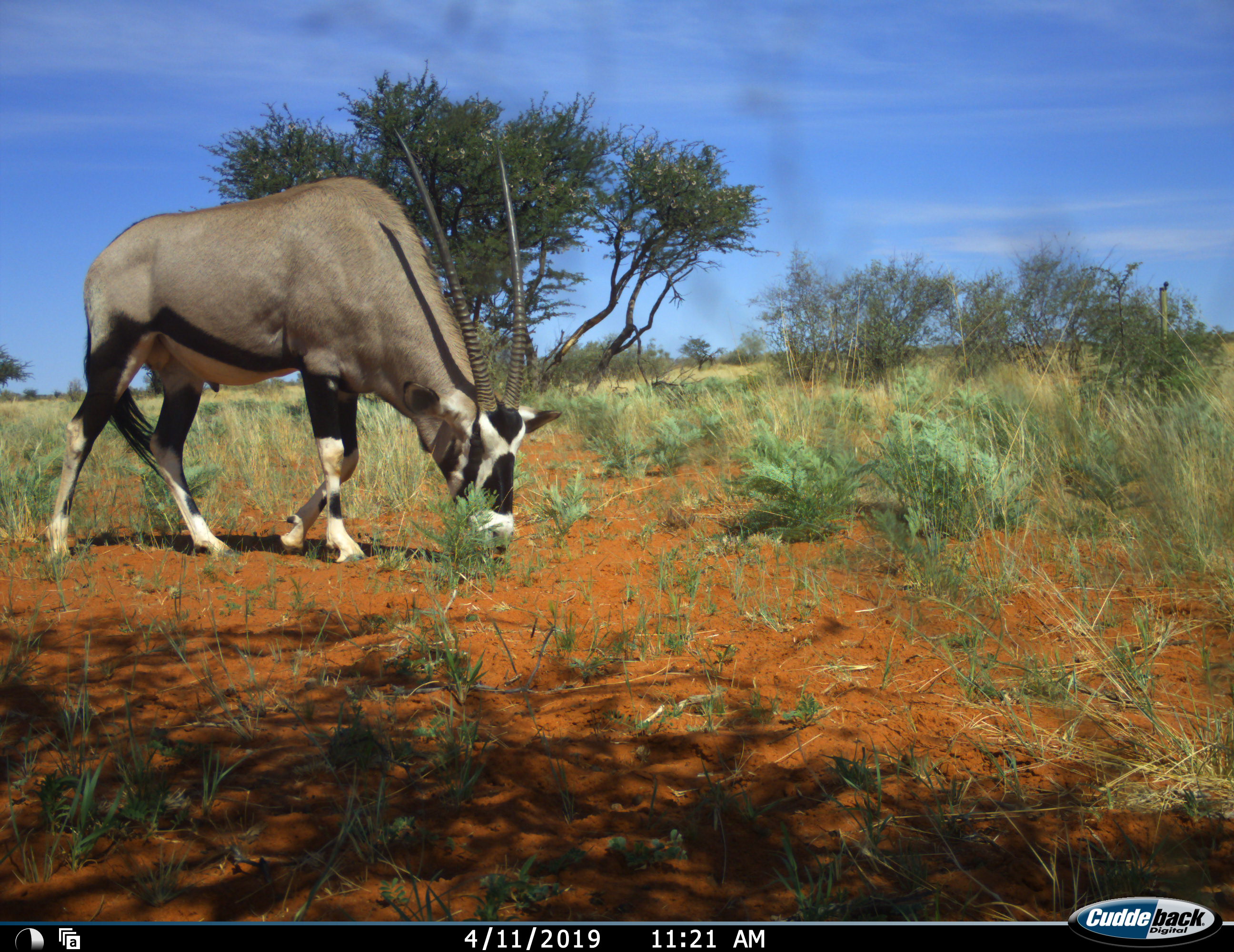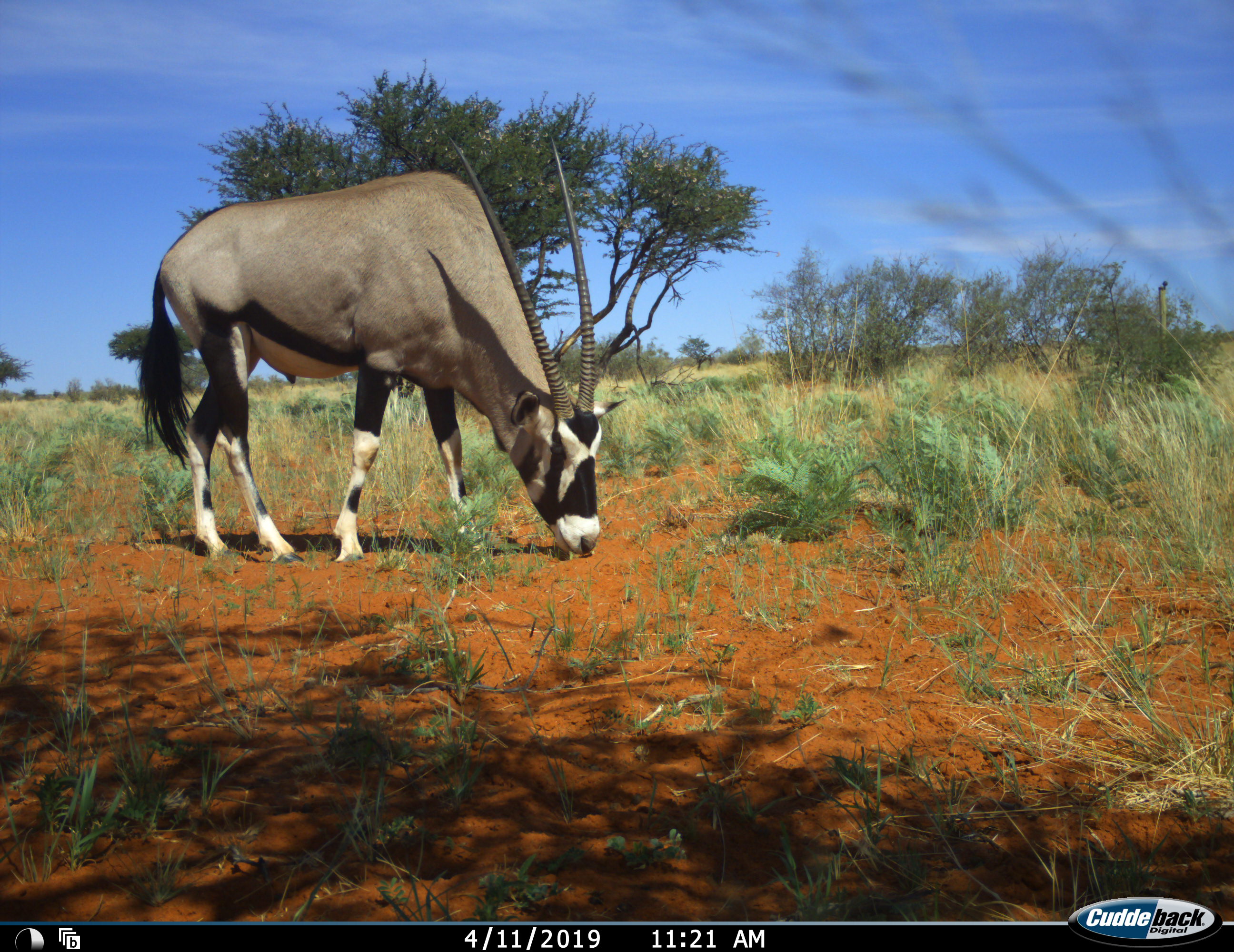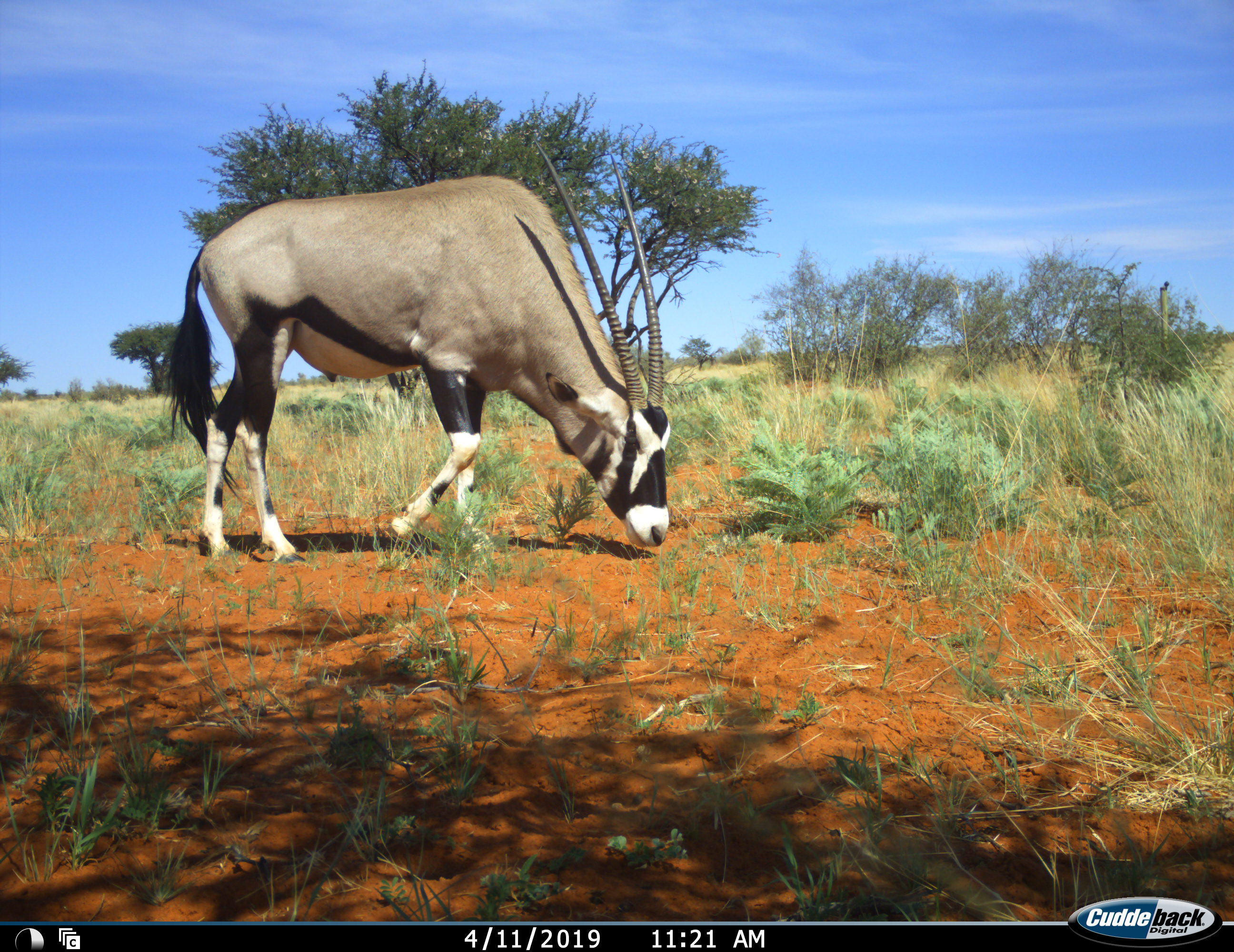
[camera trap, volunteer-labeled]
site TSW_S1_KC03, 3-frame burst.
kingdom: Animalia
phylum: Chordata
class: Mammalia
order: Artiodactyla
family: Bovidae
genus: Oryx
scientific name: Oryx gazella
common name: gemsbok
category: oryx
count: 1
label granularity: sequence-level